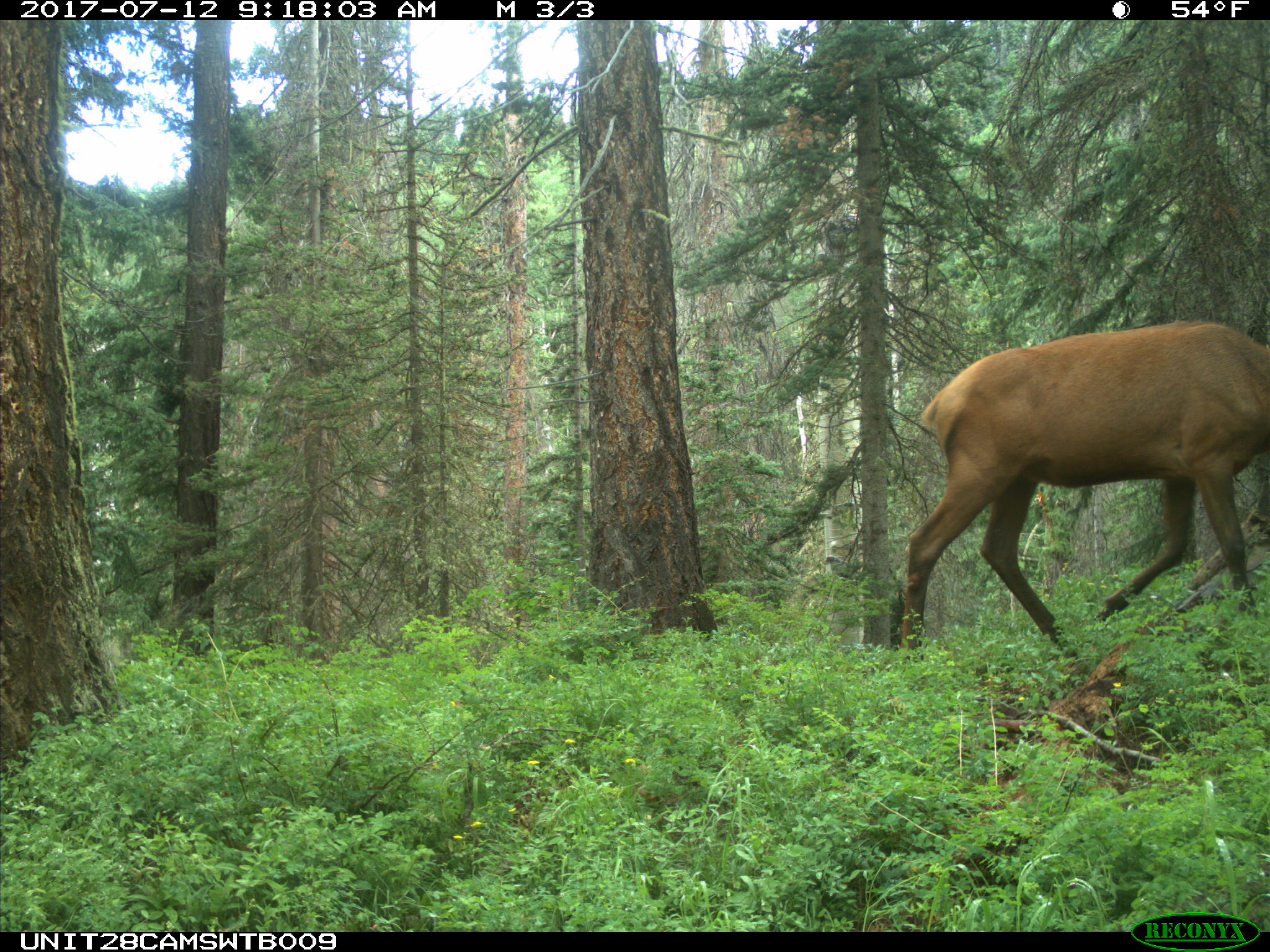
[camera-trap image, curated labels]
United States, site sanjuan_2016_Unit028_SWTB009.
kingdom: Animalia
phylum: Chordata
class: Mammalia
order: Artiodactyla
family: Cervidae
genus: Cervus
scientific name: Cervus elaphus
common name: red deer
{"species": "Cervus elaphus (red deer)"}